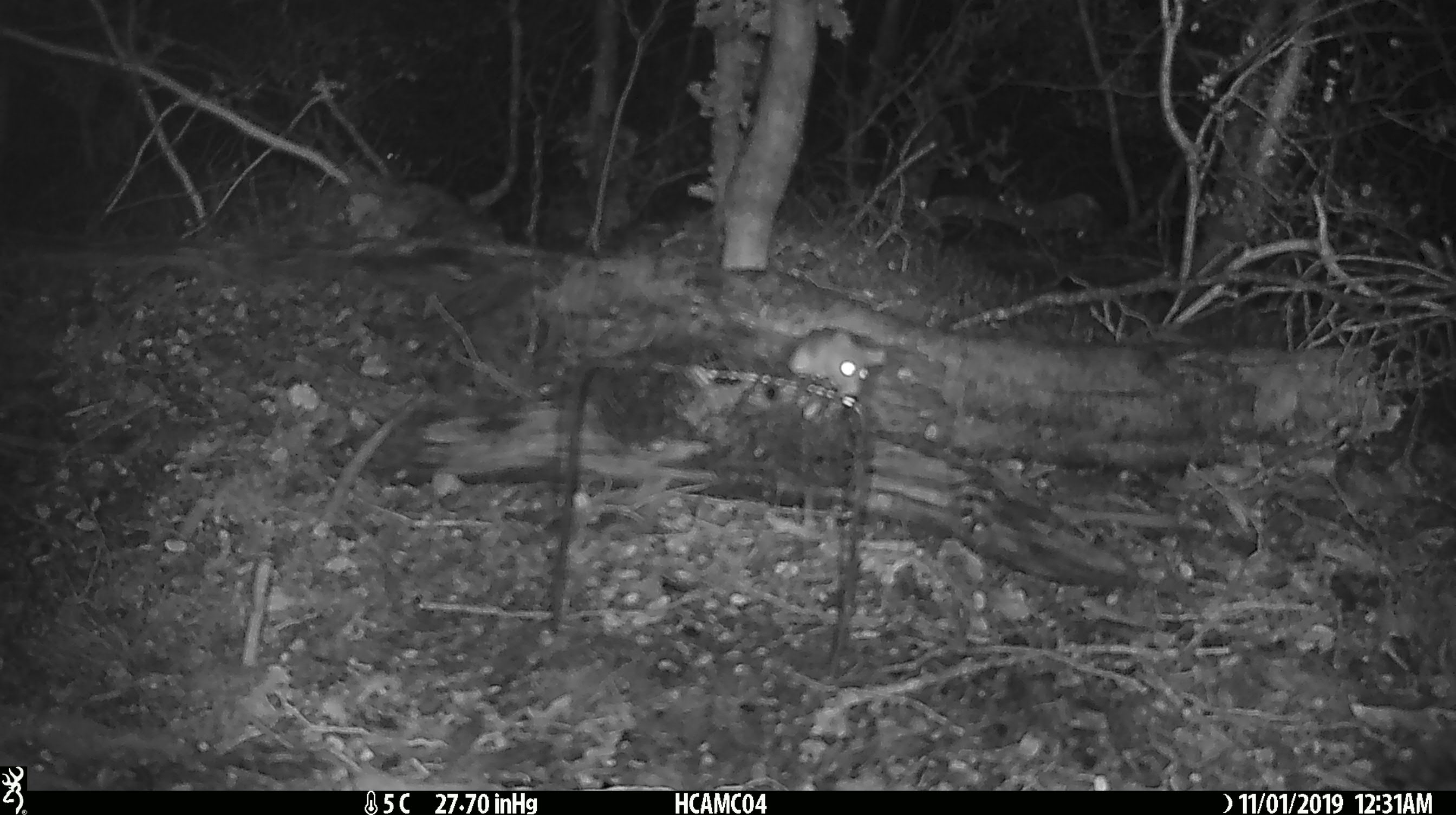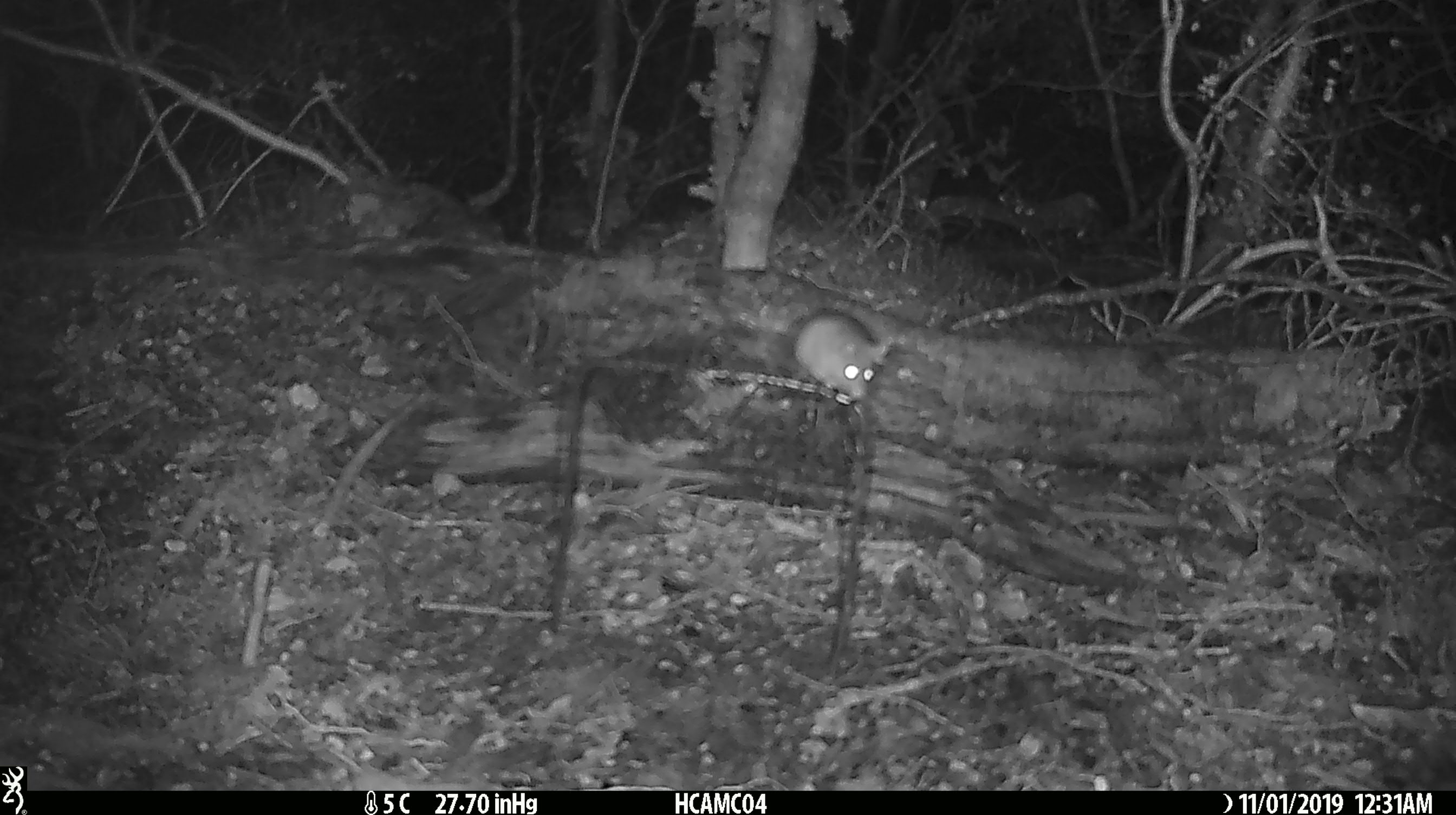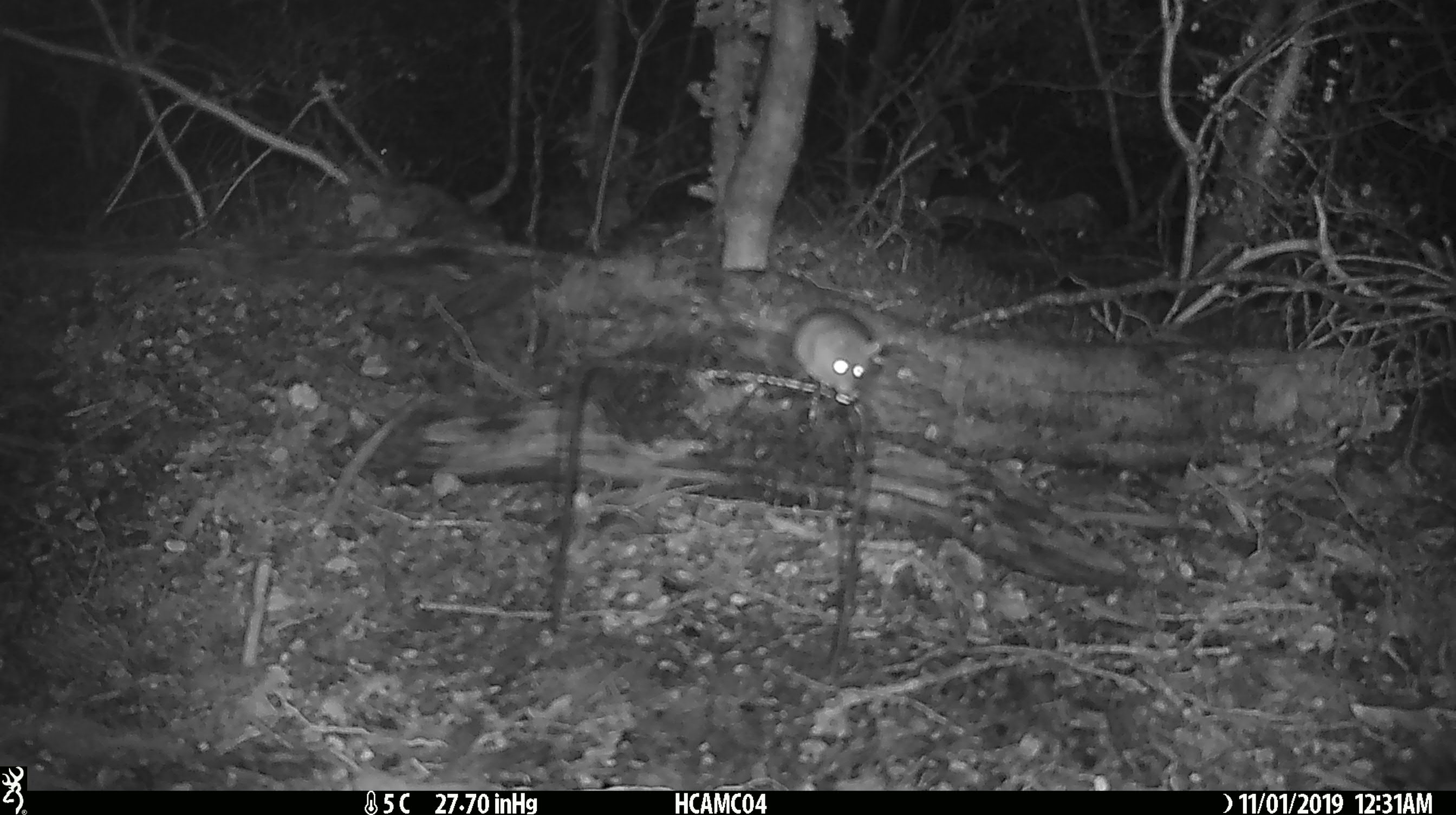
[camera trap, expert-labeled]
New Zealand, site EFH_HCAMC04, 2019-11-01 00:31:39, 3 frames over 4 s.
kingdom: Animalia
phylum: Chordata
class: Mammalia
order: Rodentia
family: Muridae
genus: Mus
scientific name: Mus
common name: mouse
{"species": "mouse (Mus)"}